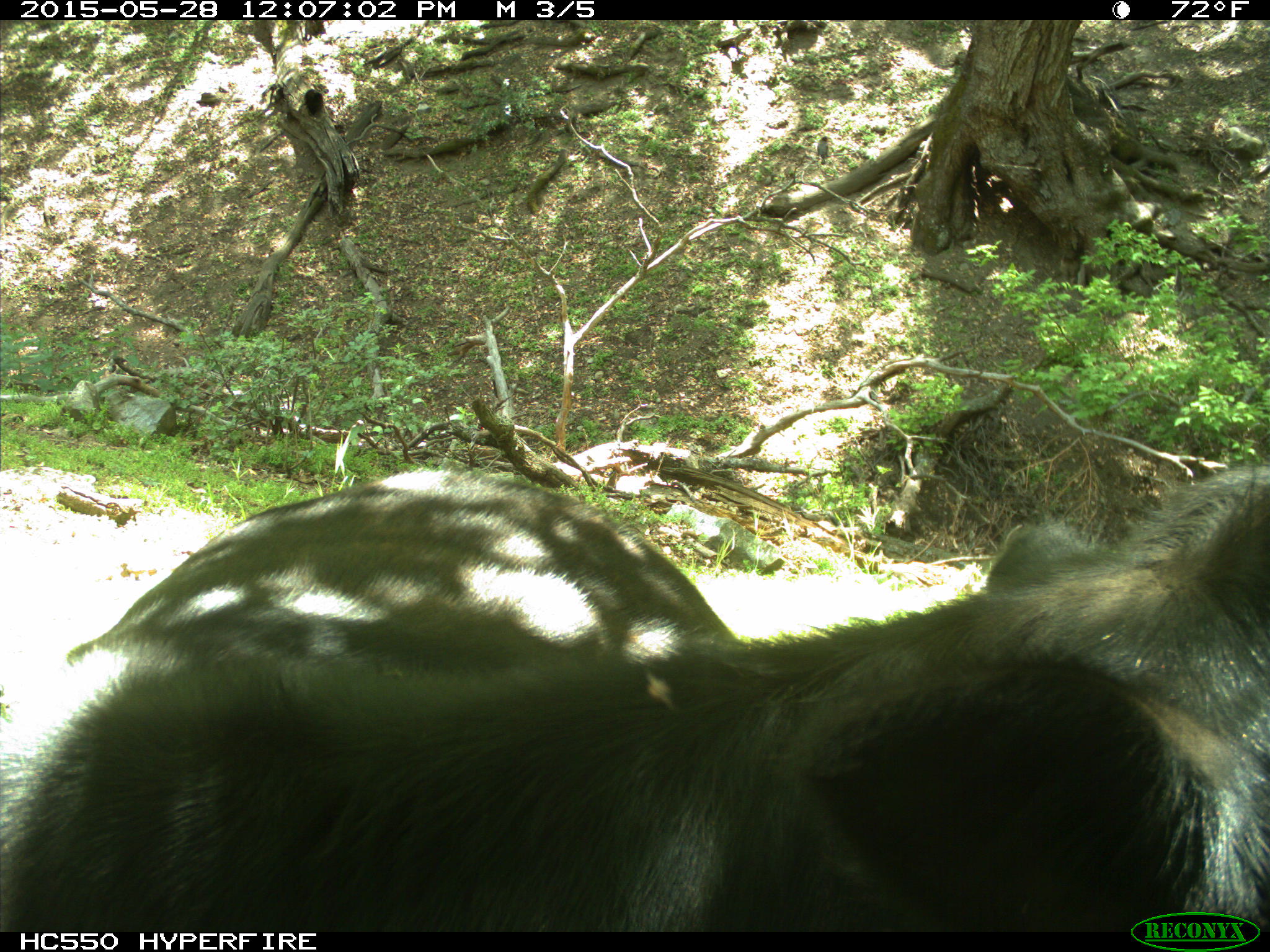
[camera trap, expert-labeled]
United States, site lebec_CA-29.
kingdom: Animalia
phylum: Chordata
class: Mammalia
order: Artiodactyla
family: Bovidae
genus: Bos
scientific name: Bos taurus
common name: domestic cow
Bos taurus (domestic cow).